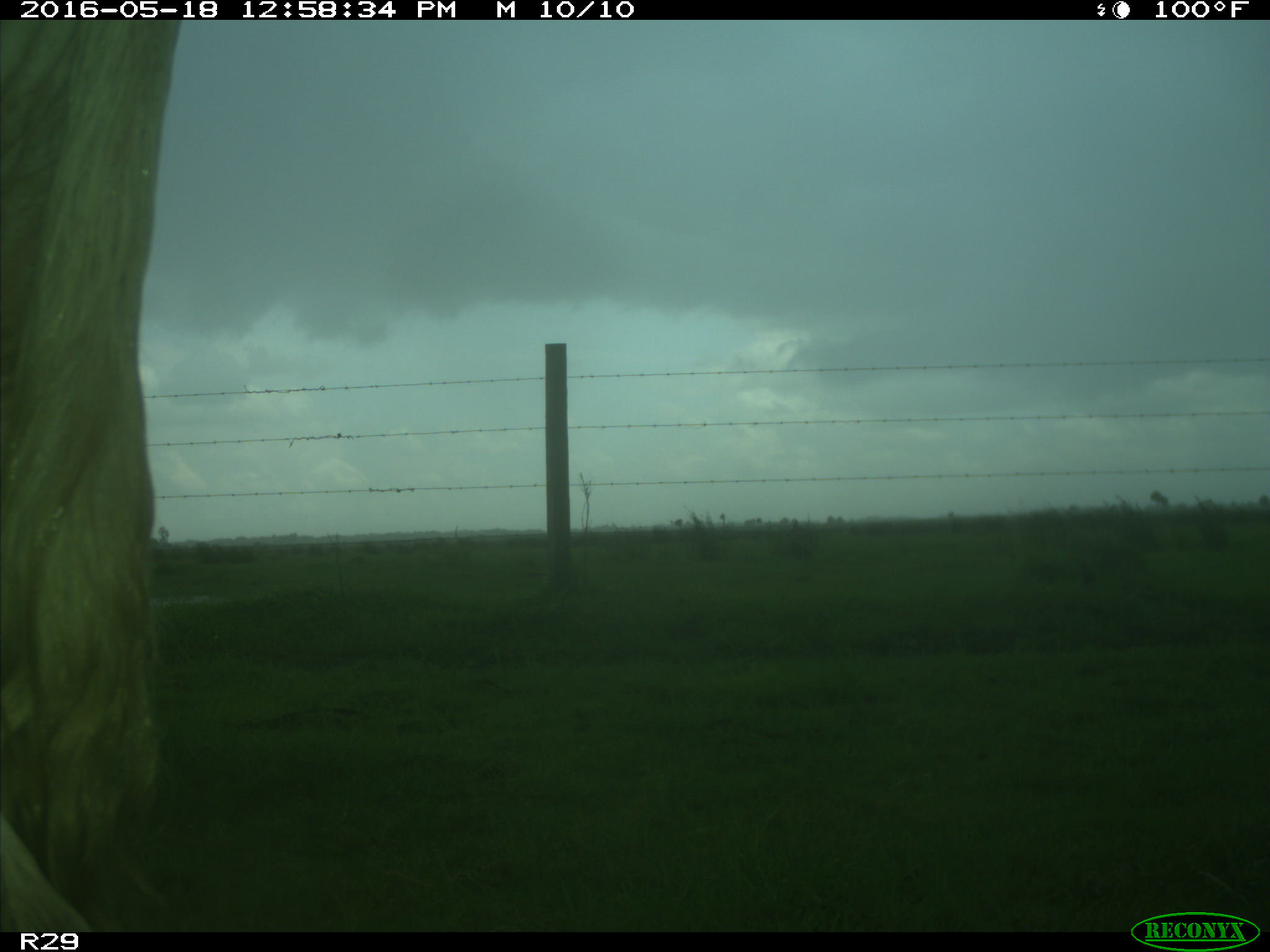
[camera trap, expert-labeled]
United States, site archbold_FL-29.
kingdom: Animalia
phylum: Chordata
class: Mammalia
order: Artiodactyla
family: Bovidae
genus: Bos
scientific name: Bos taurus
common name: domestic cow